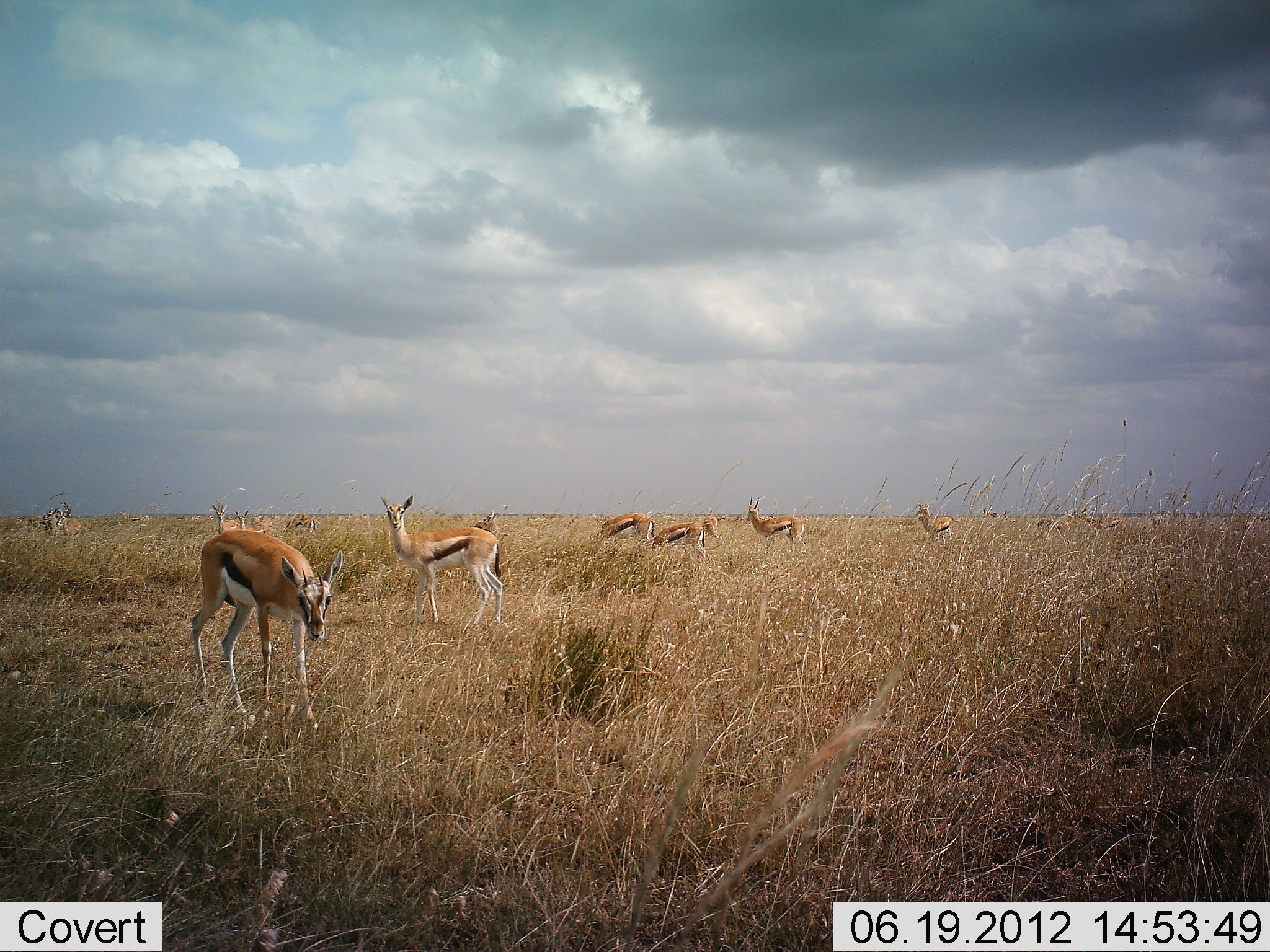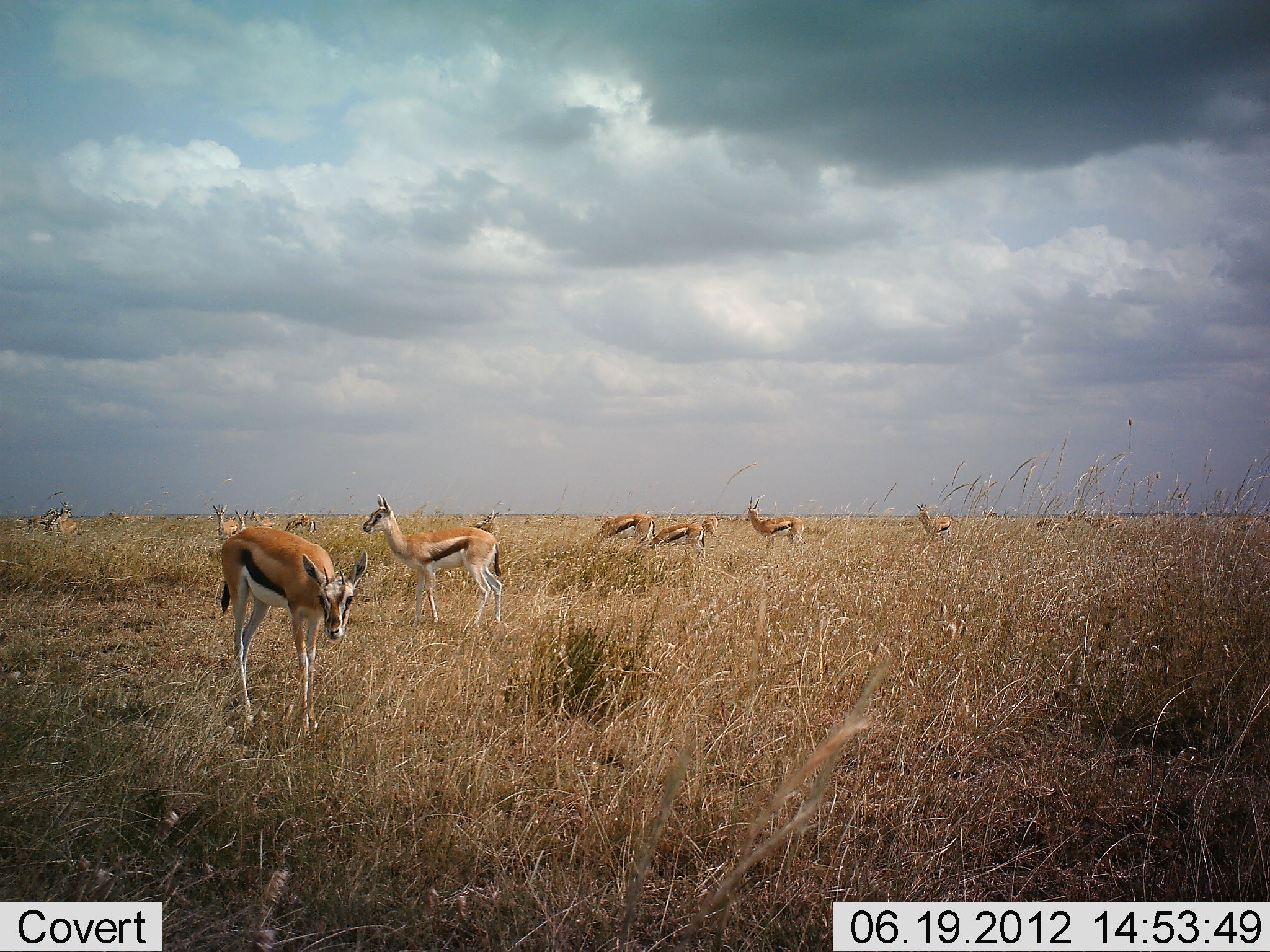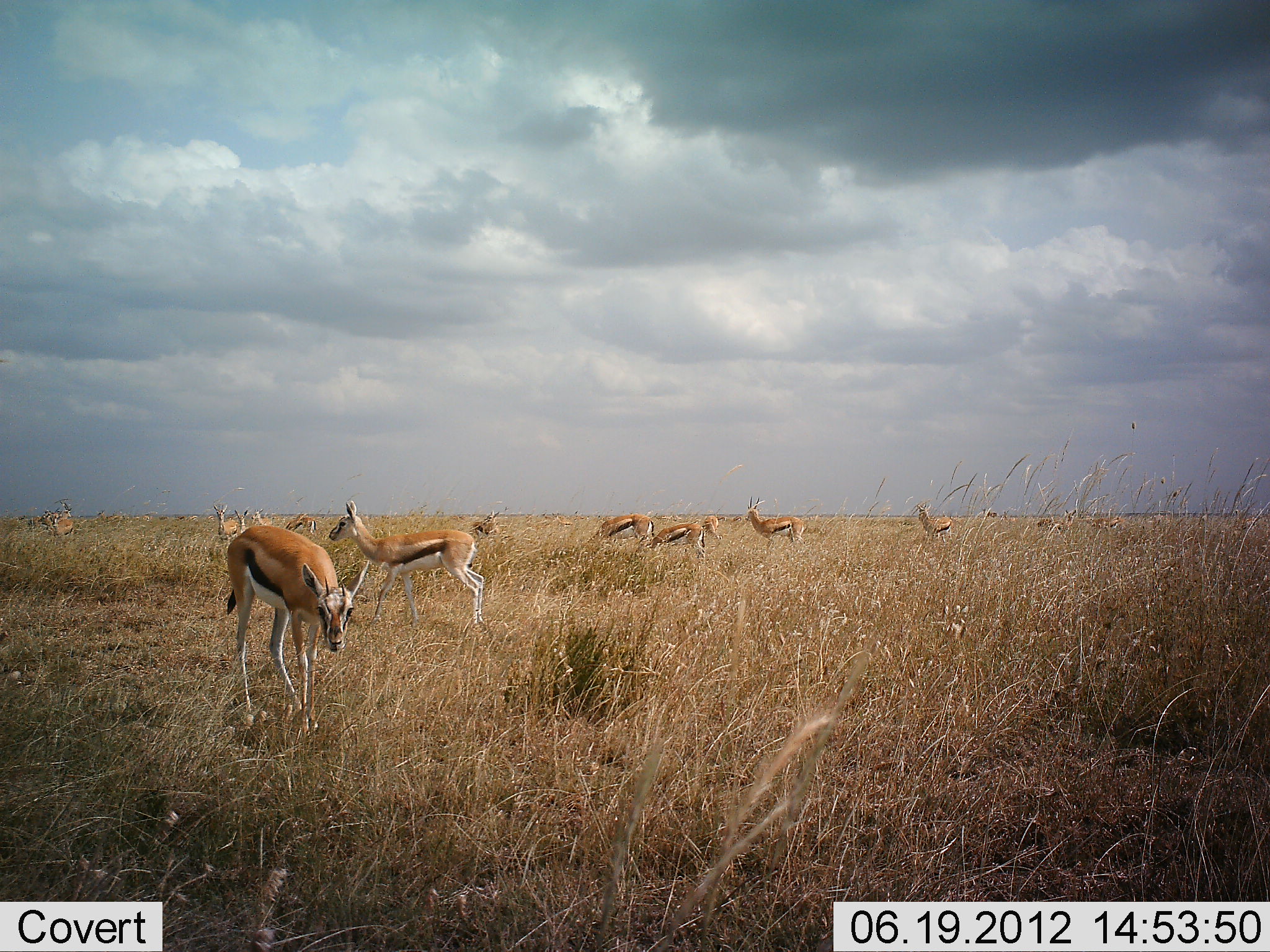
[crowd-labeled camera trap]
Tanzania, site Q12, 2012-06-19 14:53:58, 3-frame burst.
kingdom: Animalia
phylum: Chordata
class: Mammalia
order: Artiodactyla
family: Bovidae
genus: Eudorcas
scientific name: Eudorcas thomsonii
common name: thomson's gazelle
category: gazellethomsons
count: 11-50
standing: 90%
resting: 10%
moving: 40%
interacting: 20%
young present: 0%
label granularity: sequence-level